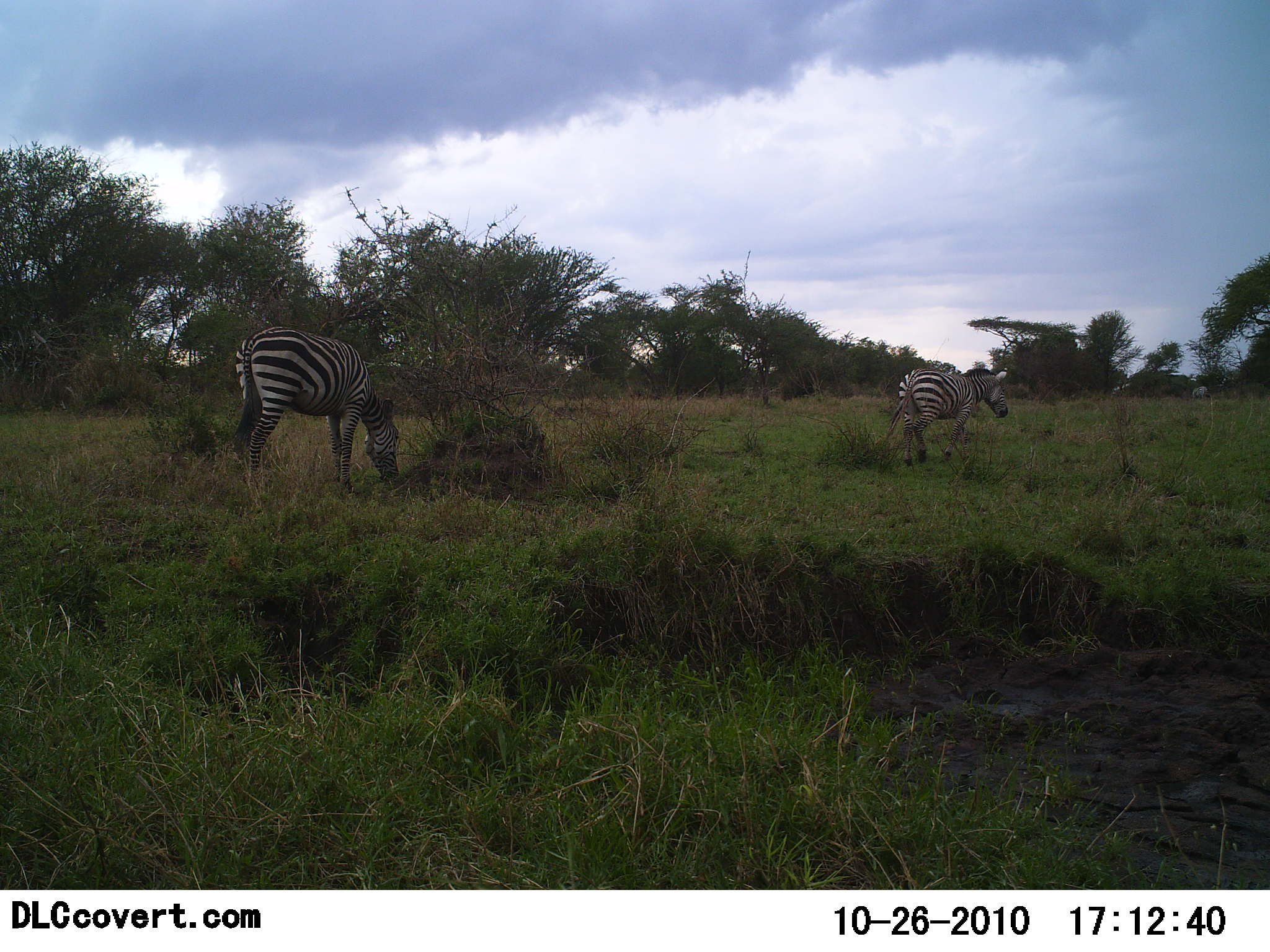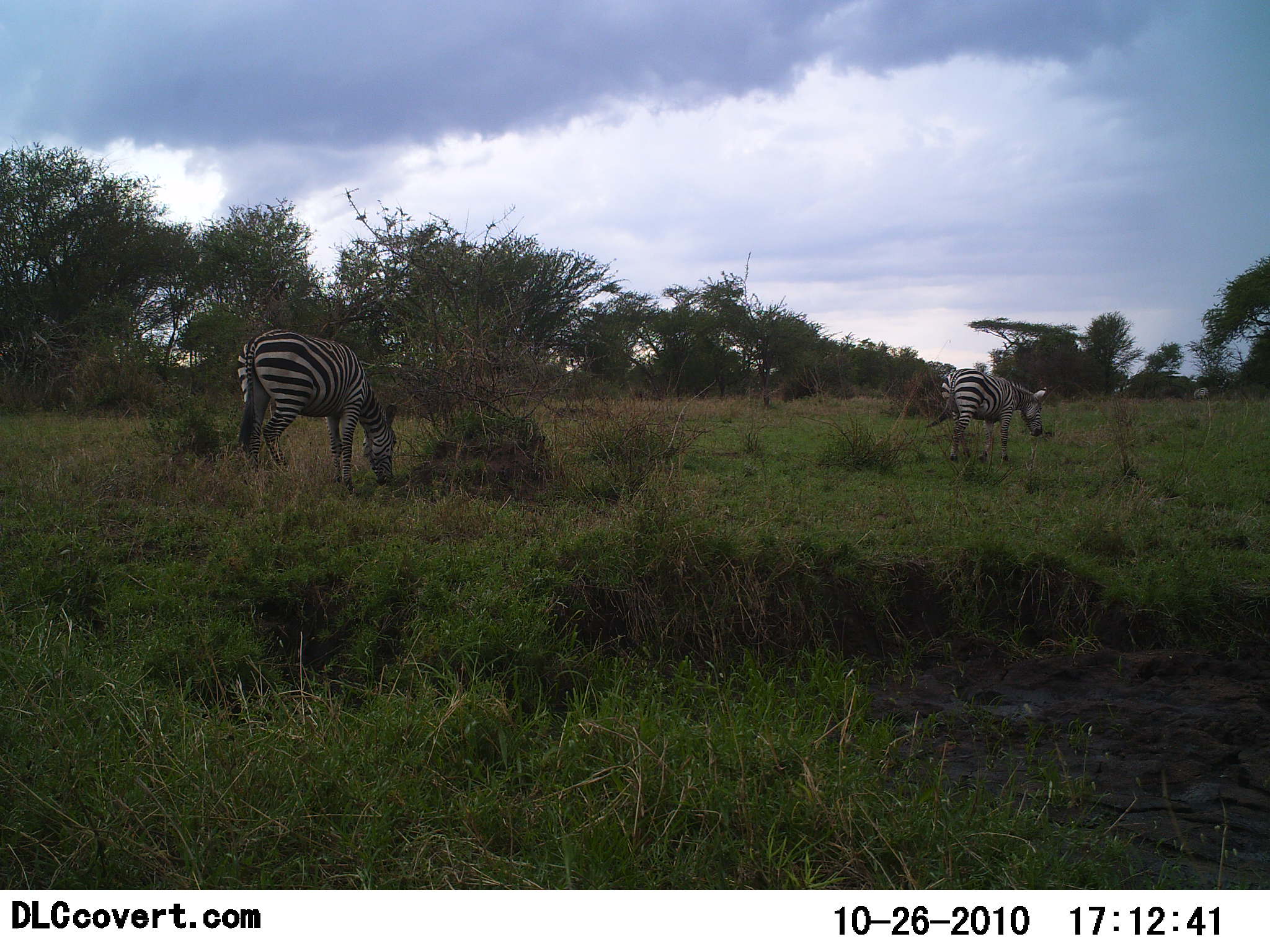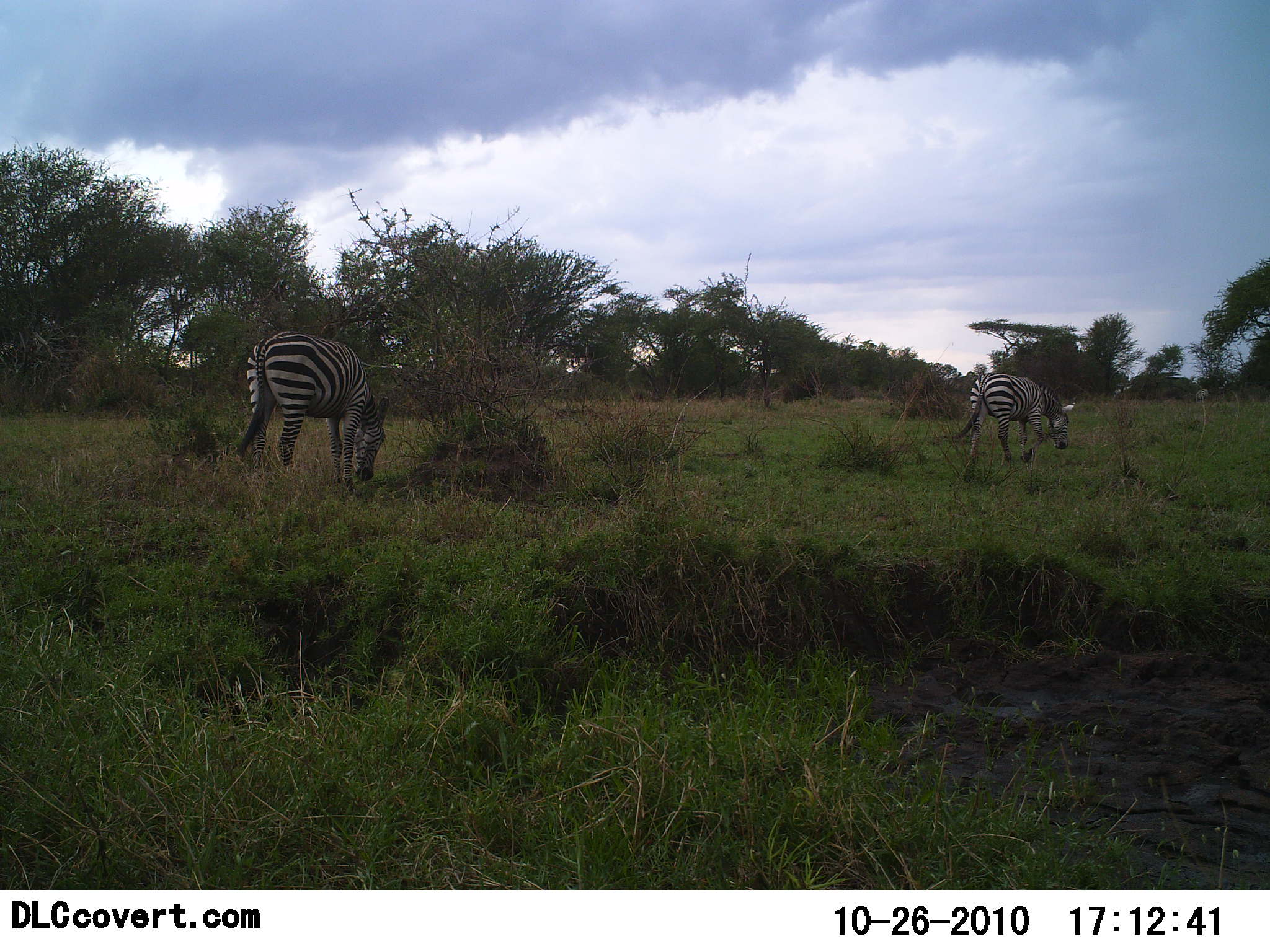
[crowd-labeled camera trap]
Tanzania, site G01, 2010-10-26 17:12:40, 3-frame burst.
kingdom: Animalia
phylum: Chordata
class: Mammalia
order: Perissodactyla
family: Equidae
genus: Equus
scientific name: Equus quagga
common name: plains zebra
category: zebra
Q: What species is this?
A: Zebra (plains zebra) (Equus quagga).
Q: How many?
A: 2.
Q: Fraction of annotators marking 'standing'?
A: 31%.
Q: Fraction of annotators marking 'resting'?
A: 0%.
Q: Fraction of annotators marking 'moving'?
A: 46%.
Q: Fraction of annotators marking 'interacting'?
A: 0%.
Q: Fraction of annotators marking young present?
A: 0%.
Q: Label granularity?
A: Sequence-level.